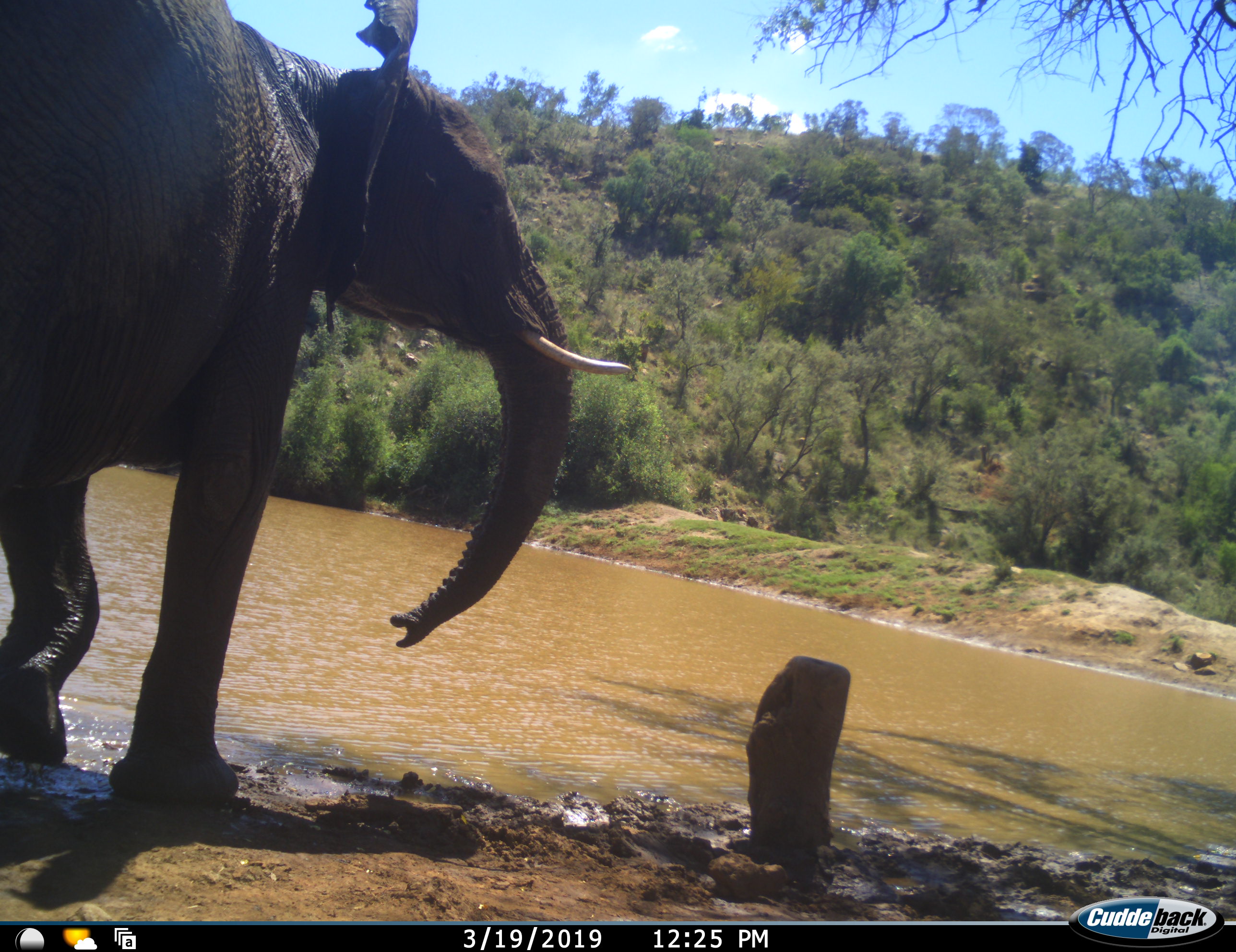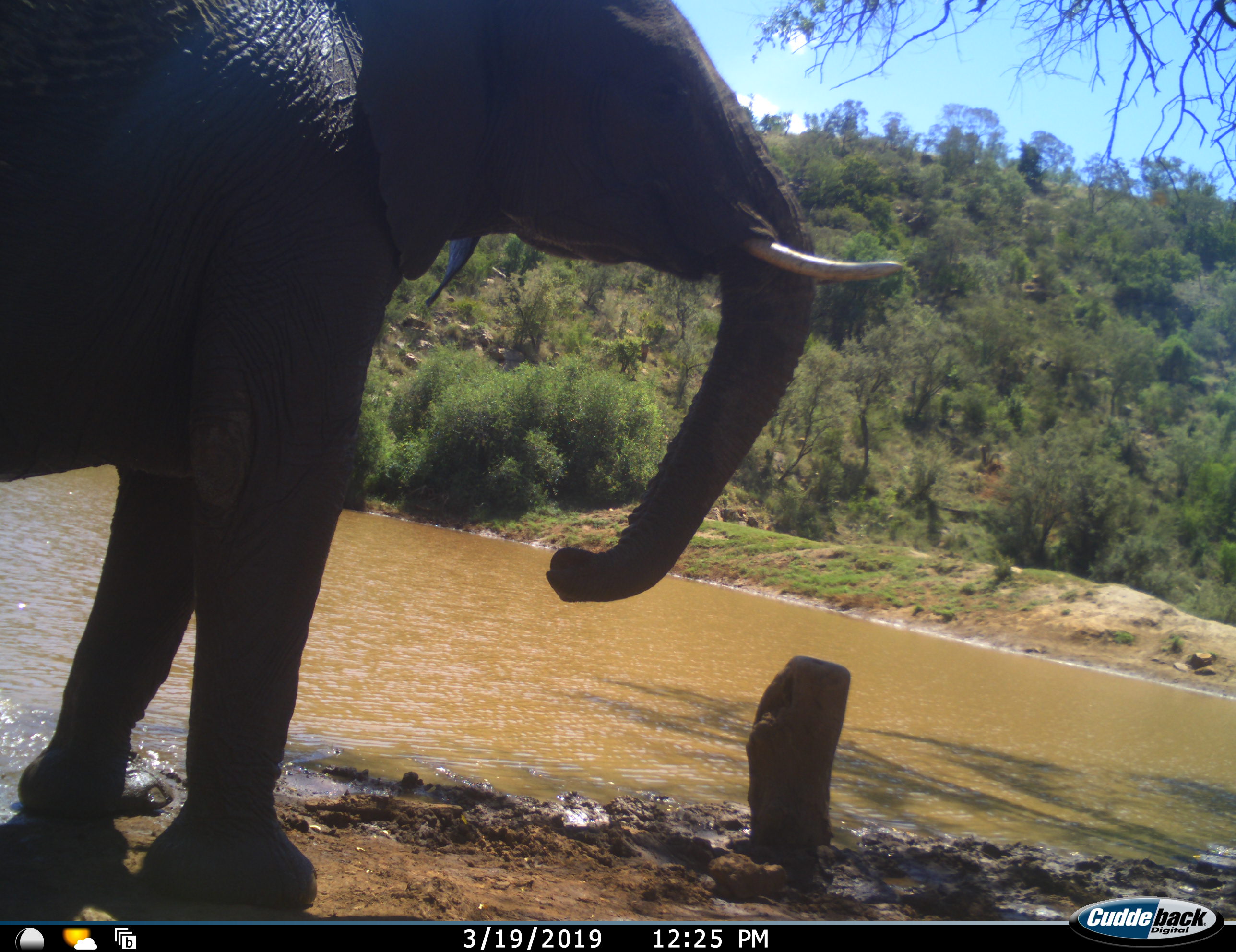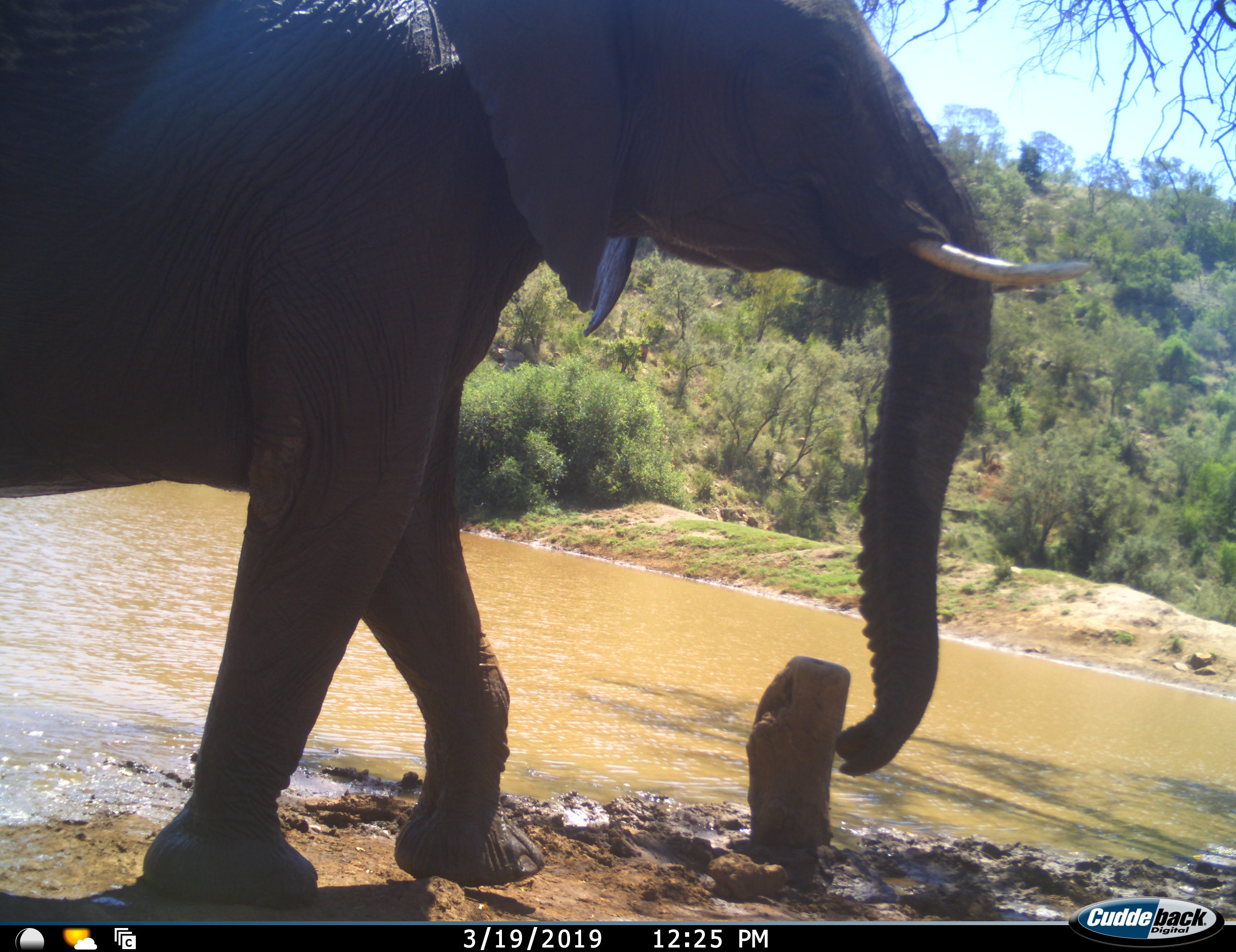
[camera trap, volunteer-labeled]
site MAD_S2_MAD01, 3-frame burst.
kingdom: Animalia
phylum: Chordata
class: Mammalia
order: Proboscidea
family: Elephantidae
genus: Loxodonta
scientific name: Loxodonta africana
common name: african bush elephant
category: elephant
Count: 1.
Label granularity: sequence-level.